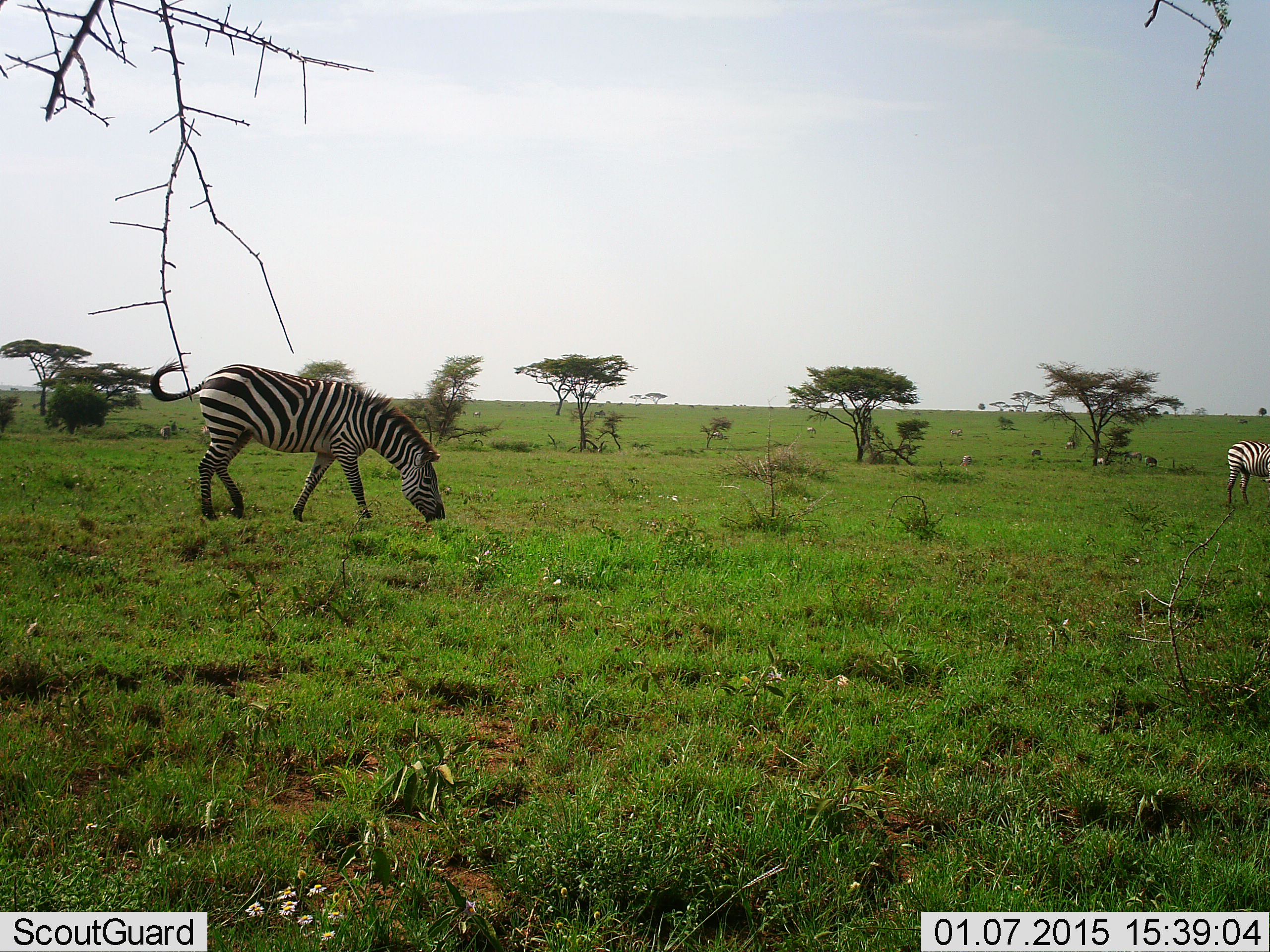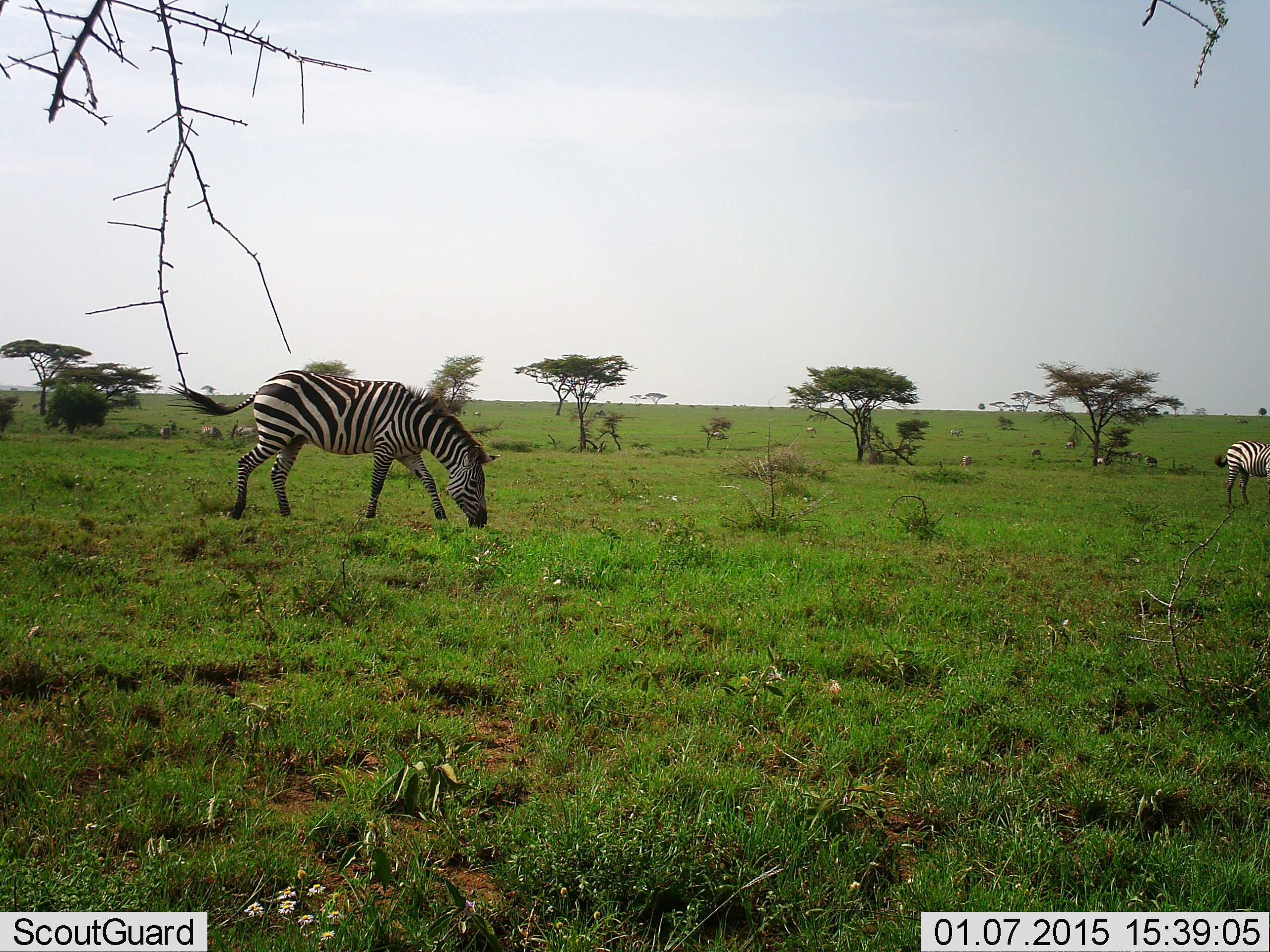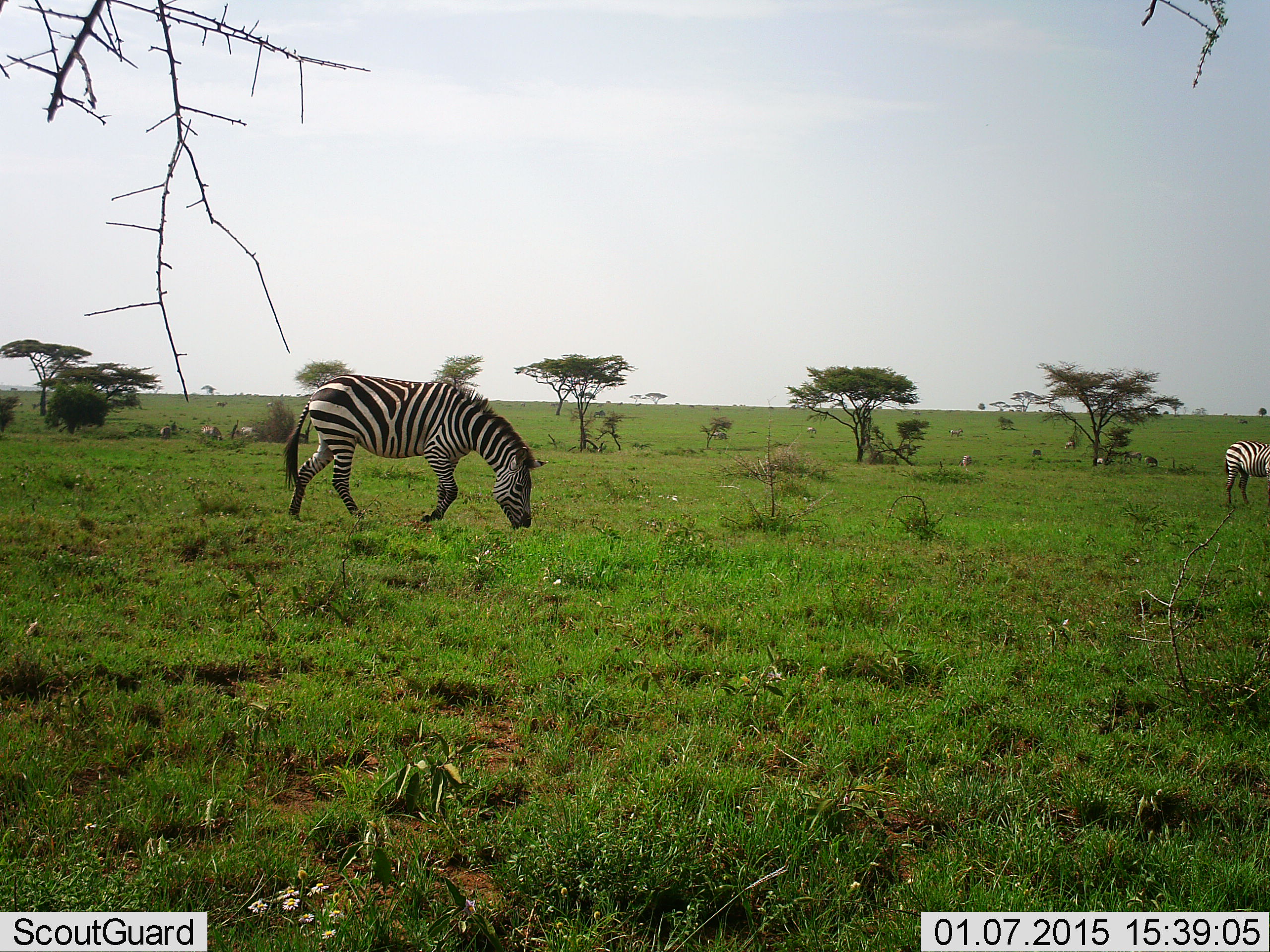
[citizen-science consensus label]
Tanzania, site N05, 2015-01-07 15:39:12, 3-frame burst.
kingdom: Animalia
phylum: Chordata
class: Mammalia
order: Perissodactyla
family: Equidae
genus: Equus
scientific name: Equus quagga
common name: plains zebra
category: zebra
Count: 2.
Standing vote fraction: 40%.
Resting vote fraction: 0%.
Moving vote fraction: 40%.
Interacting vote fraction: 0%.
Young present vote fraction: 0%.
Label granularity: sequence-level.